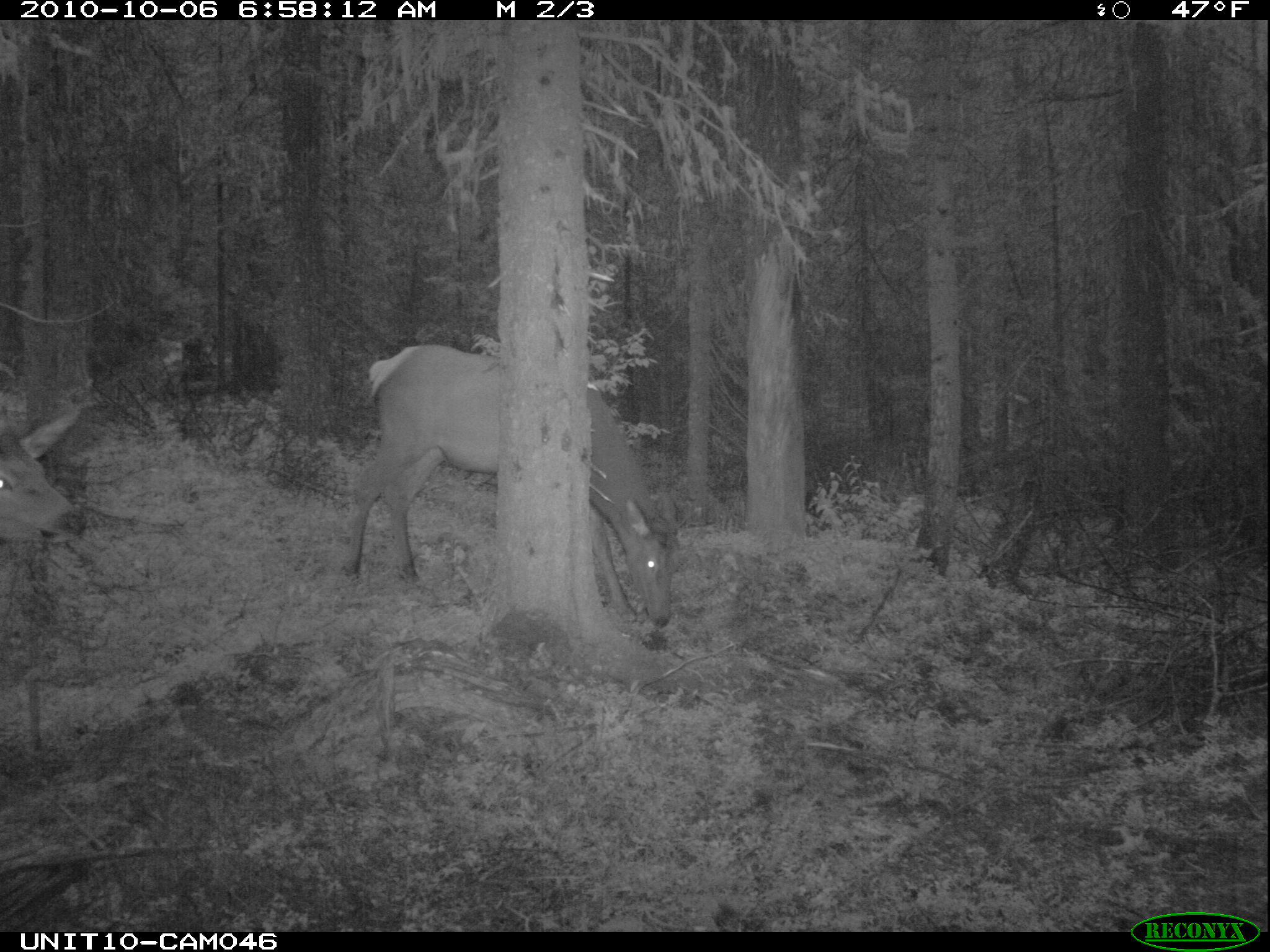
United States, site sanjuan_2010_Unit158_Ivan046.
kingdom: Animalia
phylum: Chordata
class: Mammalia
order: Artiodactyla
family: Cervidae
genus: Cervus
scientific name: Cervus elaphus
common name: red deer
Cervus elaphus (red deer).